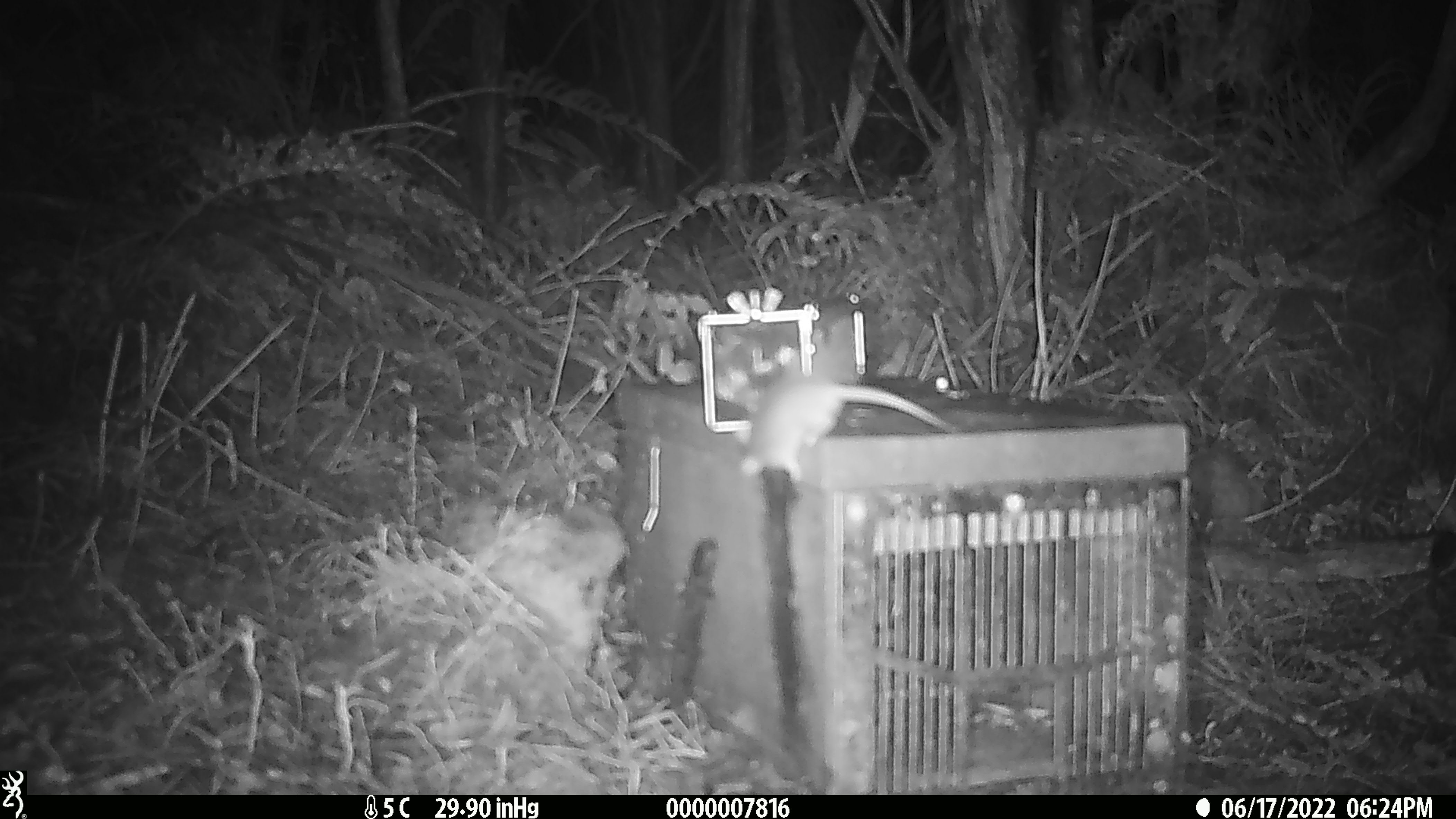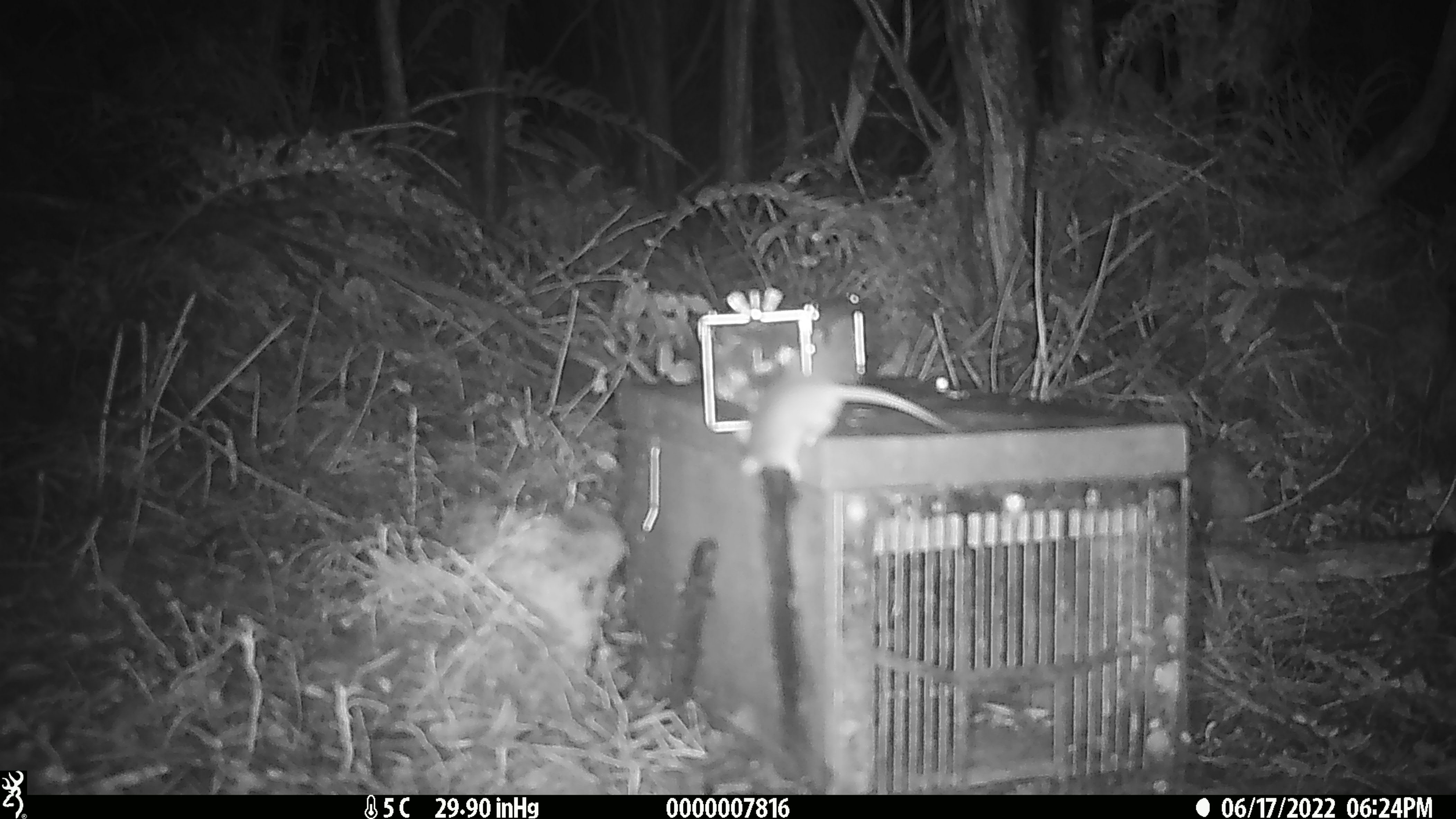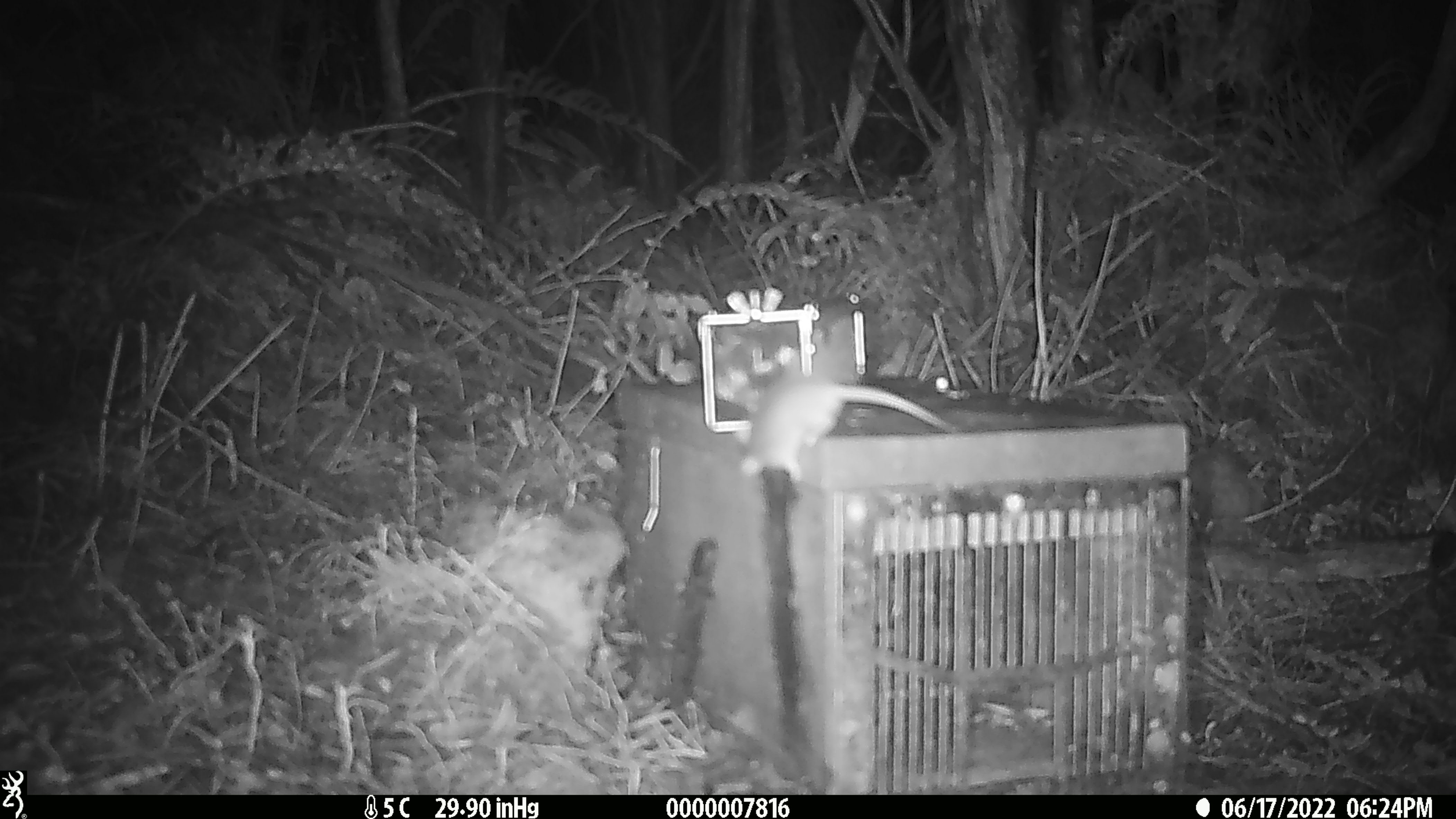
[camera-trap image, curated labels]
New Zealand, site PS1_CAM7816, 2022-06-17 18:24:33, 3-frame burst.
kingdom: Animalia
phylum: Chordata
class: Mammalia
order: Rodentia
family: Muridae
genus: Mus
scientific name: Mus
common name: mouse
Mouse (Mus).